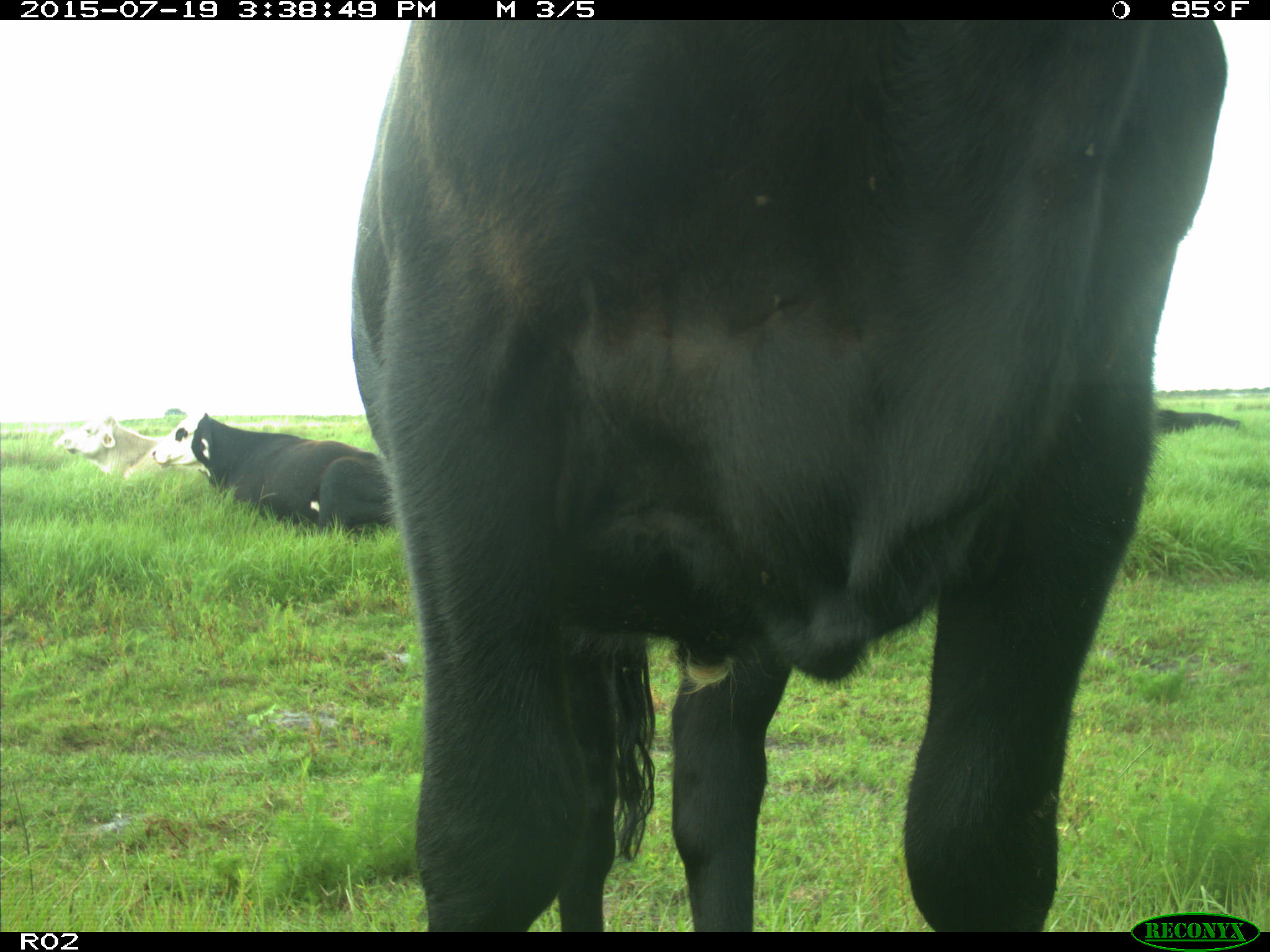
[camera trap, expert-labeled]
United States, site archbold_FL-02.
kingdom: Animalia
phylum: Chordata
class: Mammalia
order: Artiodactyla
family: Bovidae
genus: Bos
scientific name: Bos taurus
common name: domestic cow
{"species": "Bos taurus (domestic cow)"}